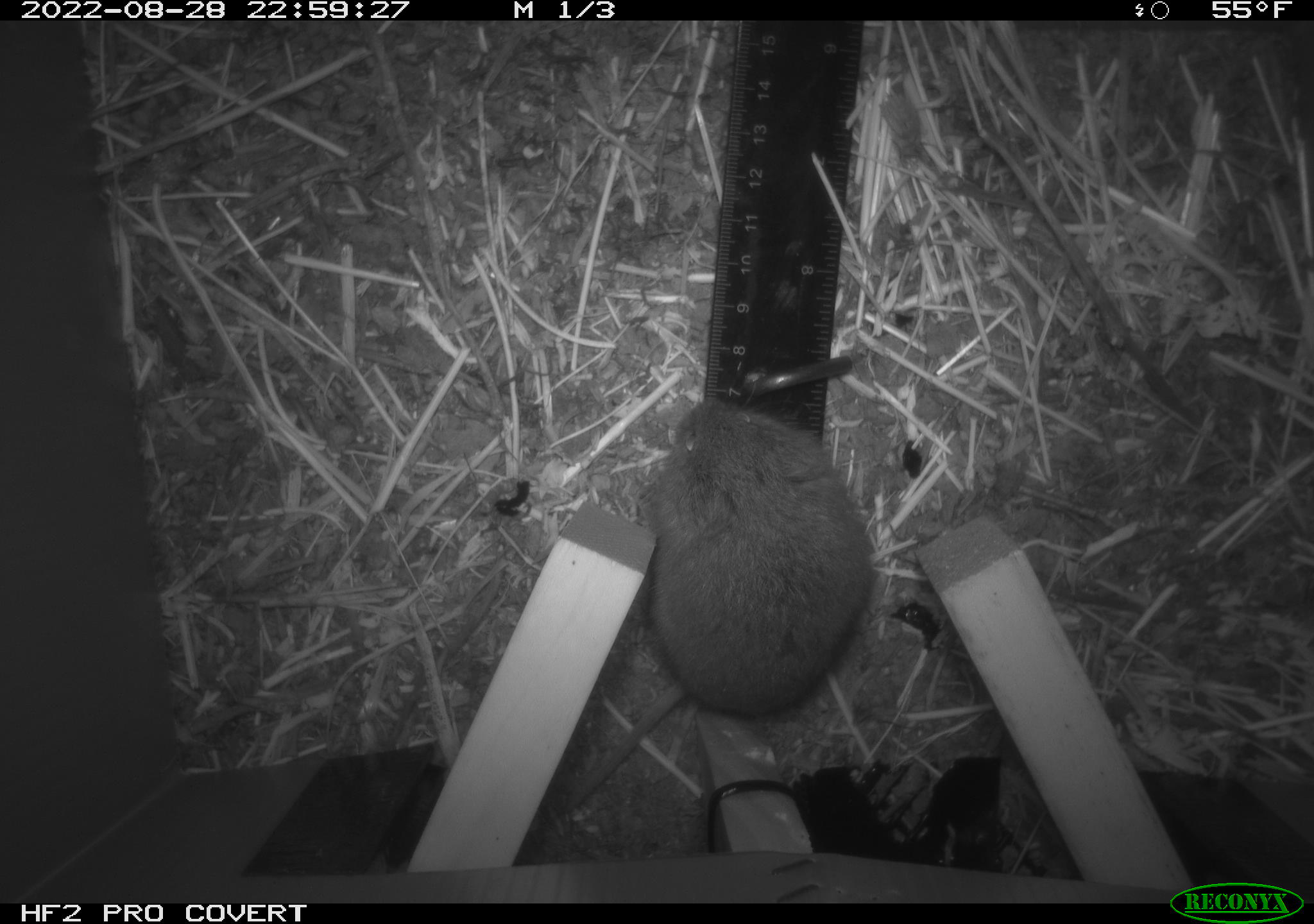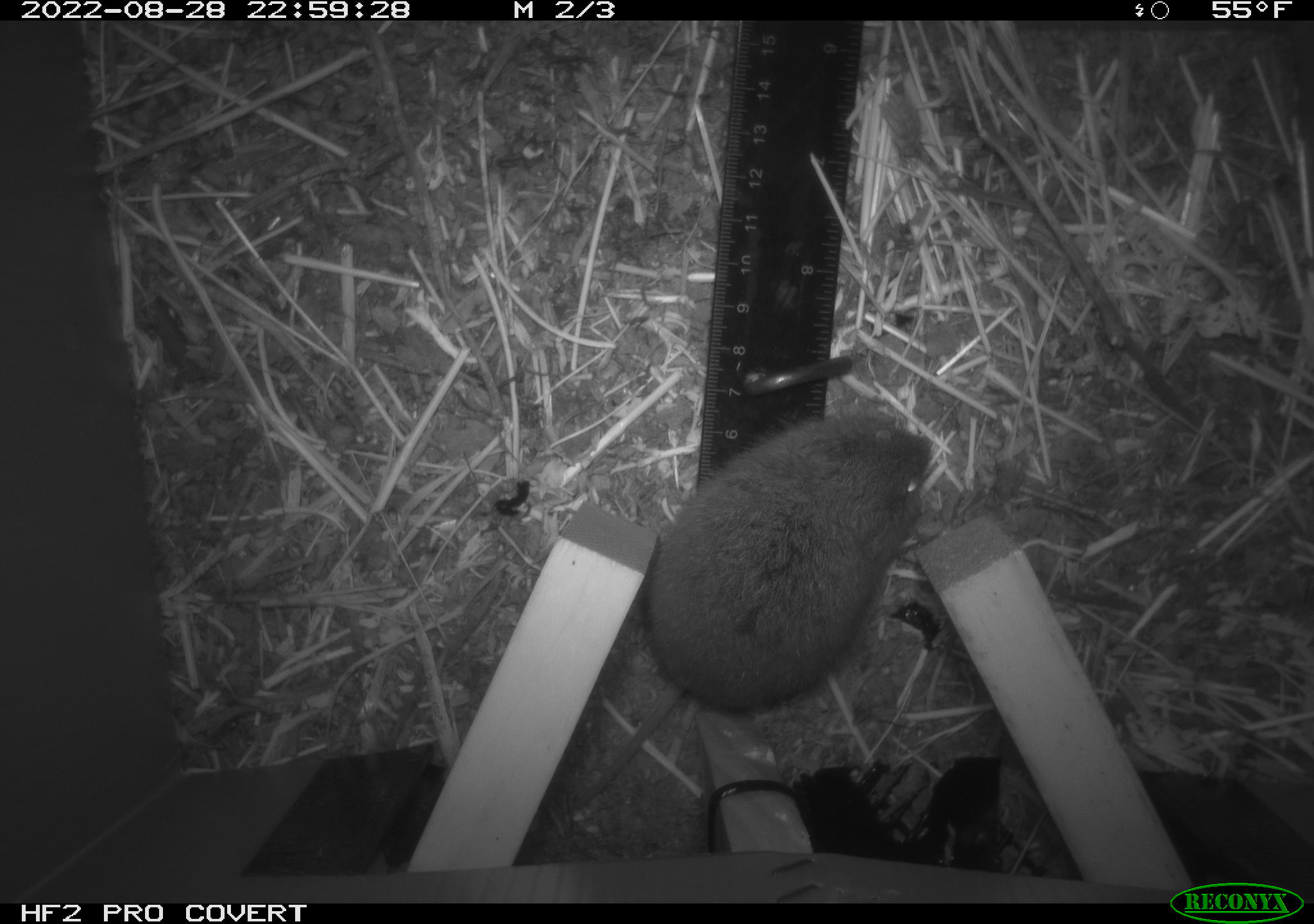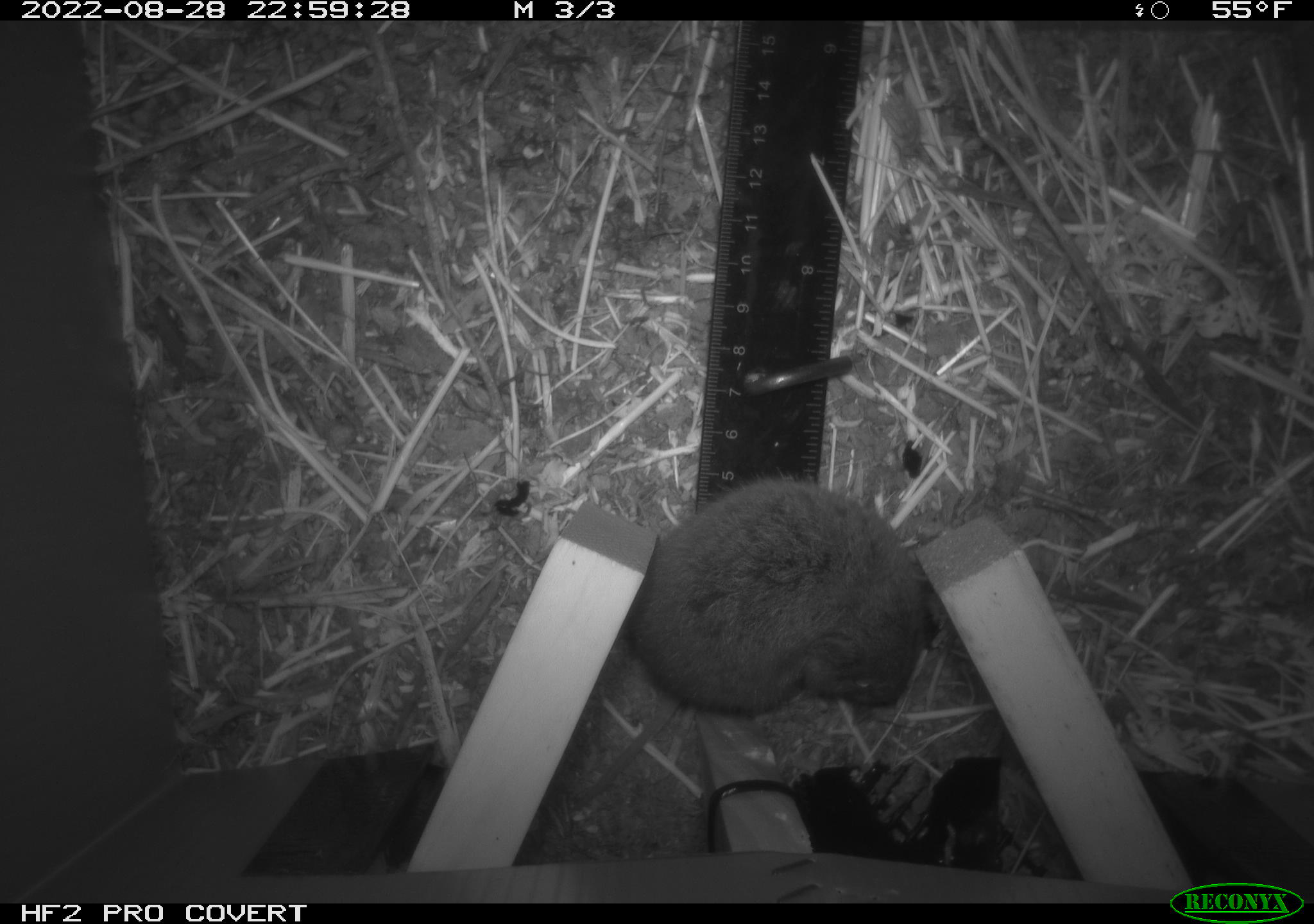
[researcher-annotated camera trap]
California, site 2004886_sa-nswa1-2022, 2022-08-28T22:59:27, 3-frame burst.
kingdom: Animalia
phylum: Chordata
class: Mammalia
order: Rodentia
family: Cricetidae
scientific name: Cricetidae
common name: hamsters, voles, lemmings, and allies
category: cricetidae family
Cricetidae family (hamsters, voles, lemmings, and allies) (Cricetidae).